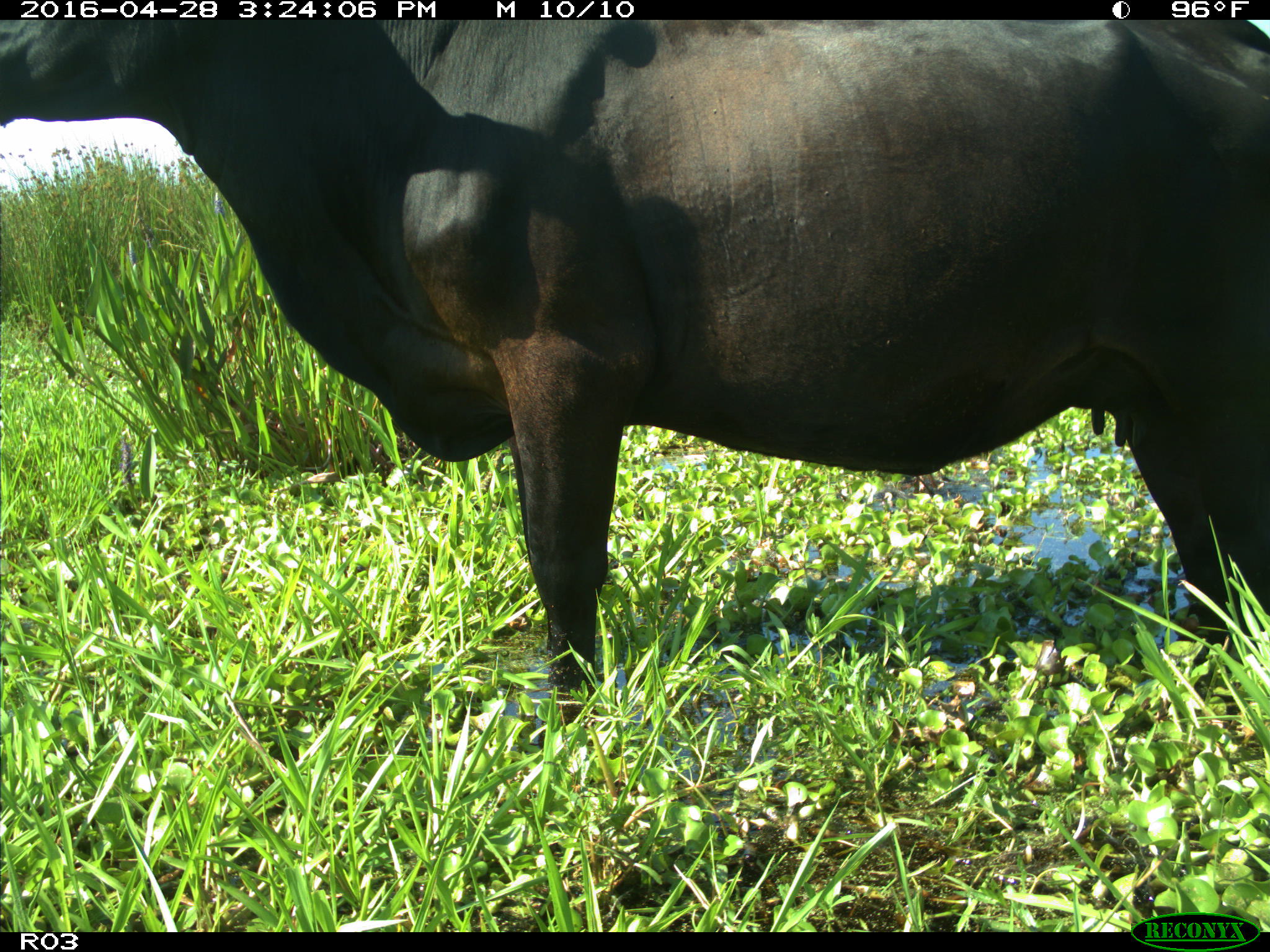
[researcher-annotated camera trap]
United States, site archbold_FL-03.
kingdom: Animalia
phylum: Chordata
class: Mammalia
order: Artiodactyla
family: Bovidae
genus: Bos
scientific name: Bos taurus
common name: domestic cow